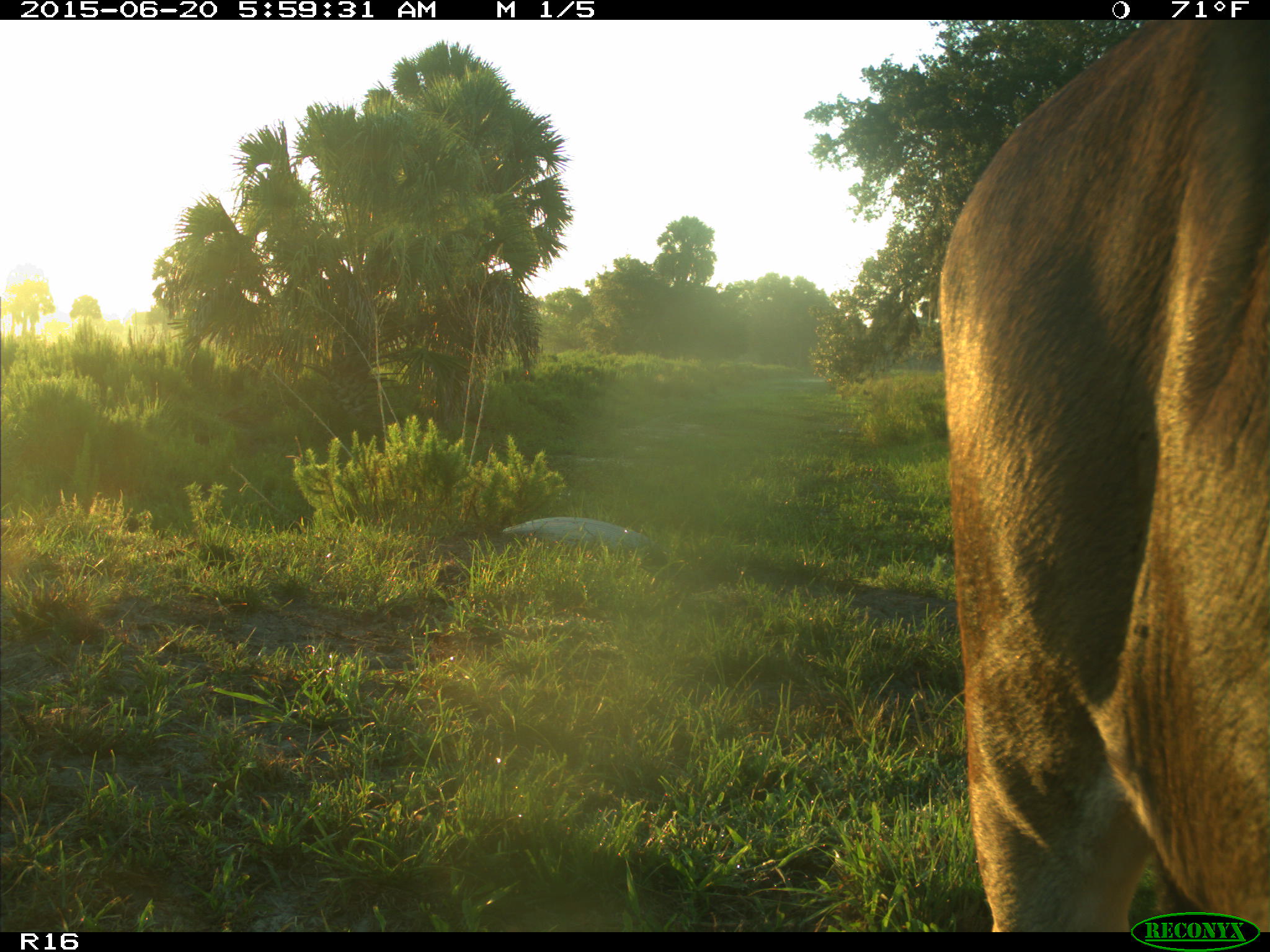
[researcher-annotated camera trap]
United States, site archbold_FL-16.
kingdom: Animalia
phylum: Chordata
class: Mammalia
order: Artiodactyla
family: Bovidae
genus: Bos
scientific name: Bos taurus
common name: domestic cow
Bos taurus (domestic cow).